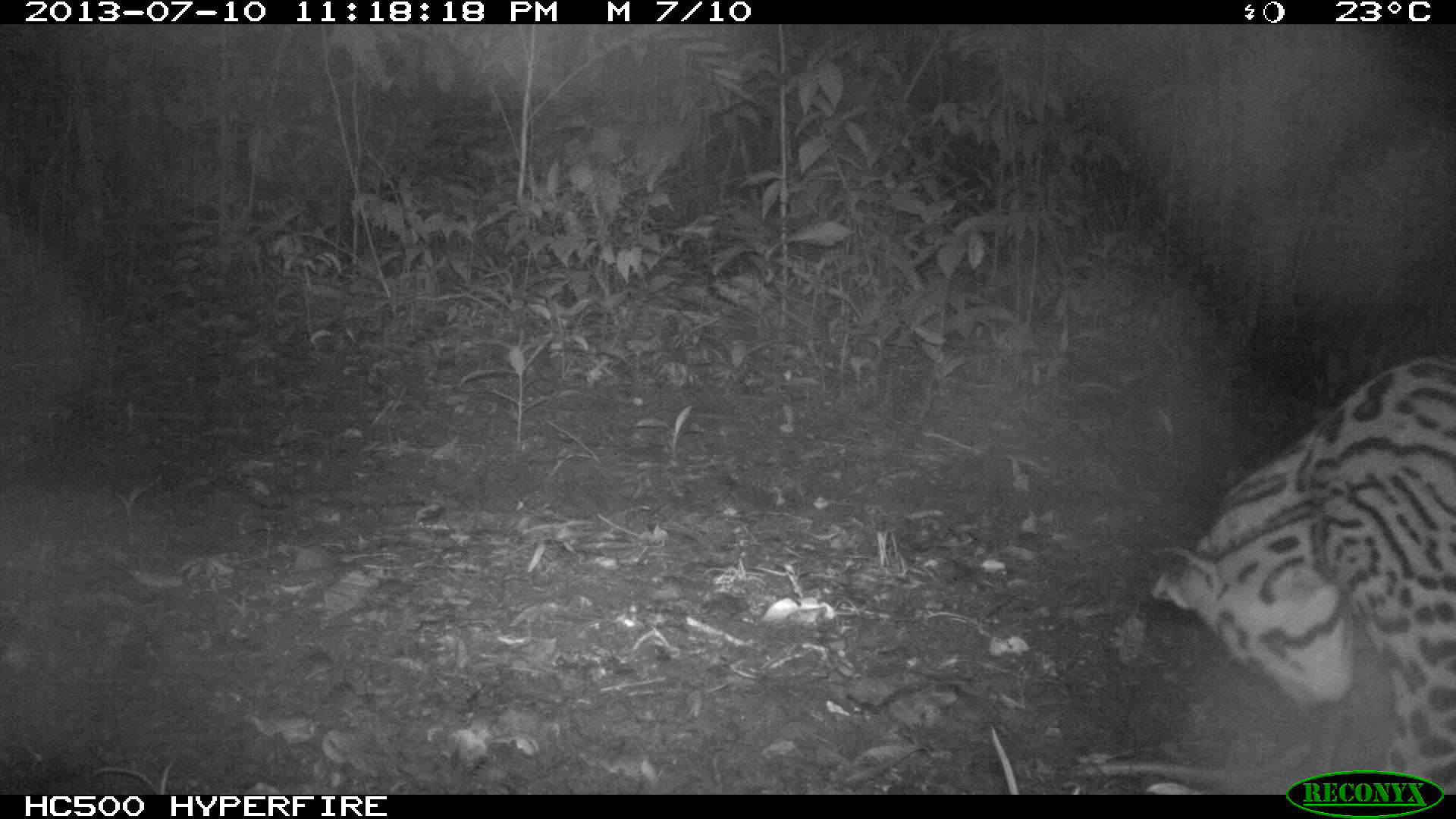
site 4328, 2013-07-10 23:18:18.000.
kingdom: Animalia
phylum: Chordata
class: Mammalia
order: Carnivora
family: Felidae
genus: Leopardus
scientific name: Leopardus pardalis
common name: ocelot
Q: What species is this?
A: Leopardus pardalis (ocelot).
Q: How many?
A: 1.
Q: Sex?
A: Male.